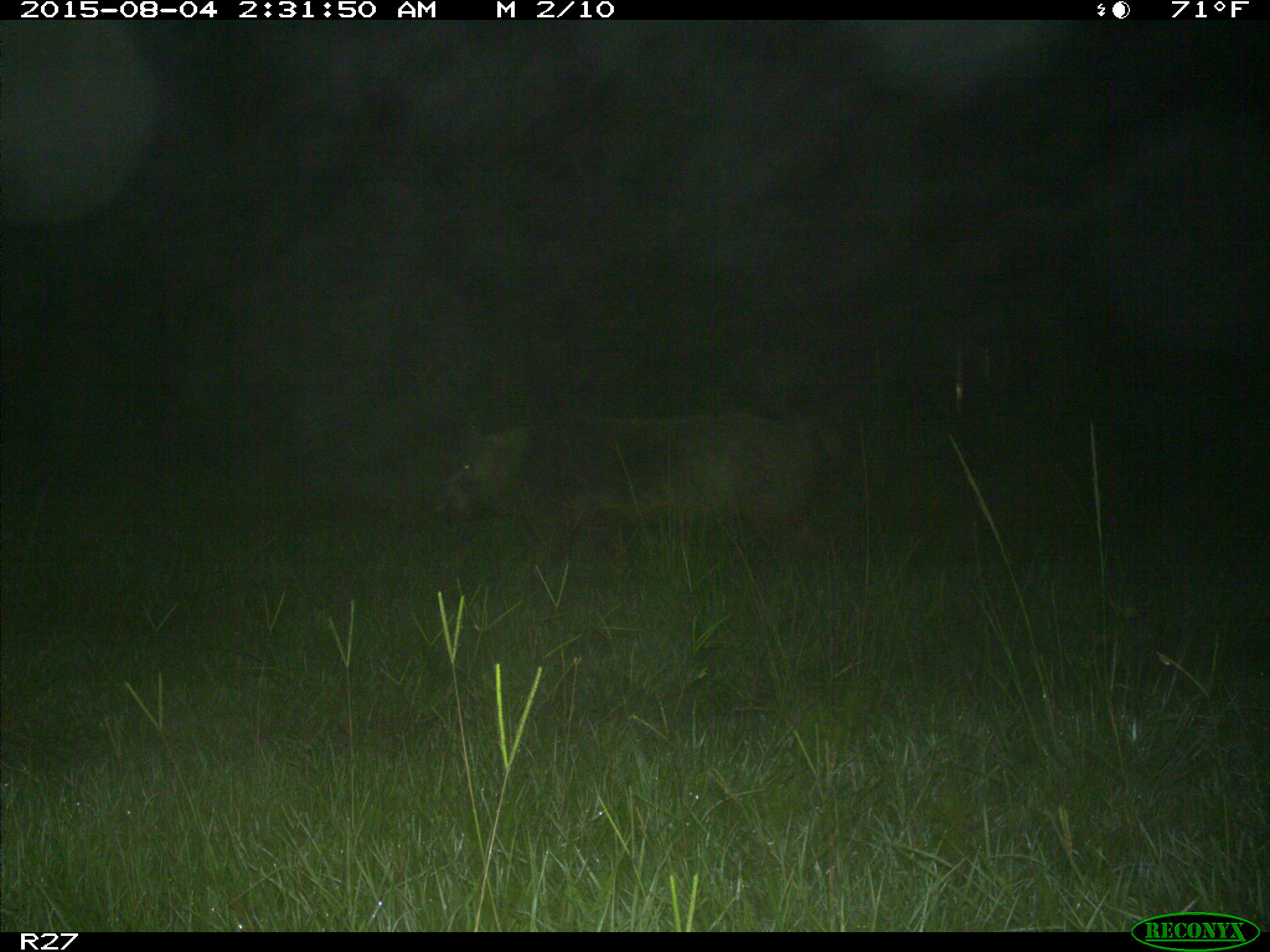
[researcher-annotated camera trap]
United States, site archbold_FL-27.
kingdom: Animalia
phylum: Chordata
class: Mammalia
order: Artiodactyla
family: Suidae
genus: Sus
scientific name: Sus scrofa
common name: wild boar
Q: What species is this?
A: Sus scrofa (wild boar).